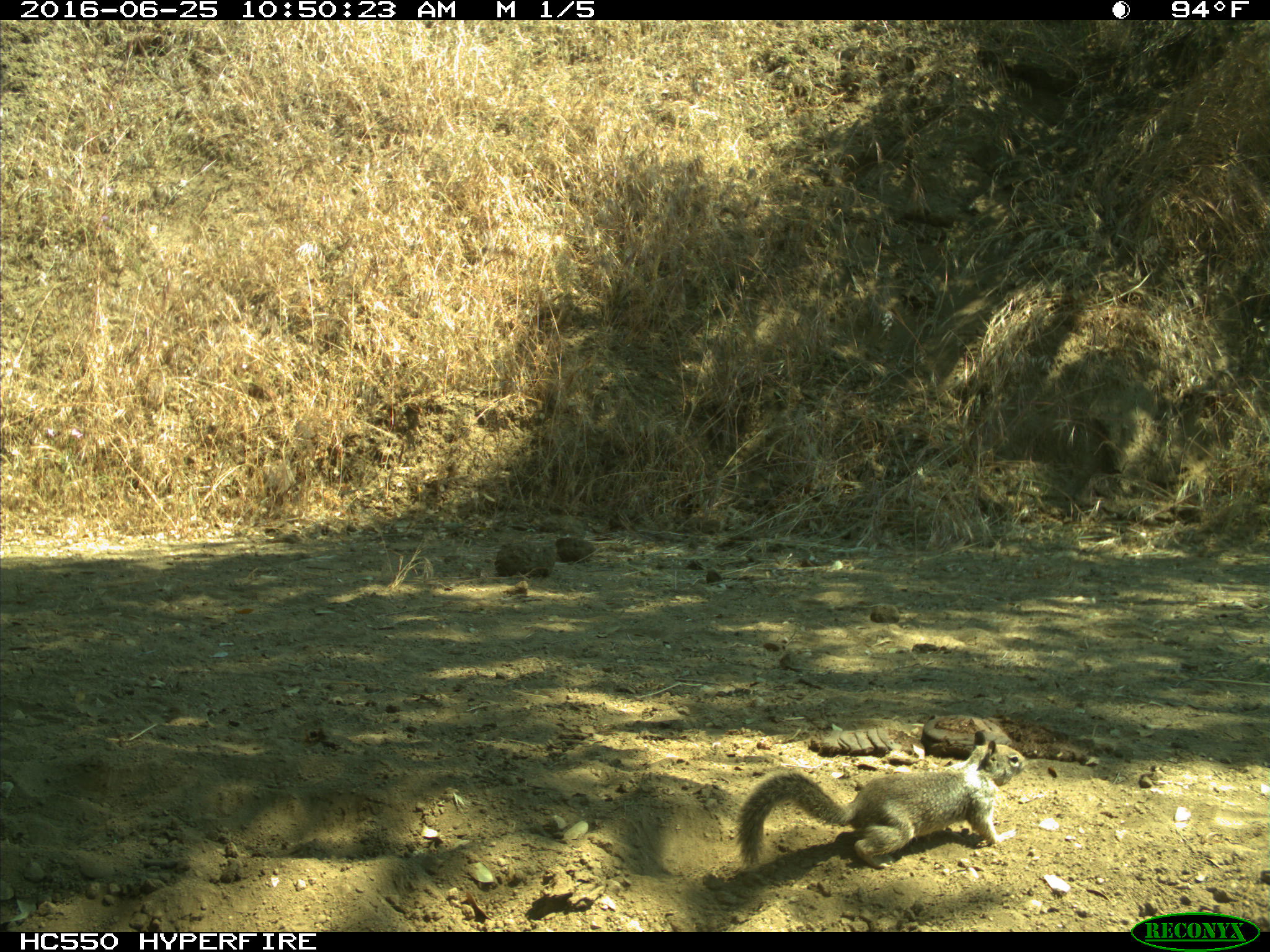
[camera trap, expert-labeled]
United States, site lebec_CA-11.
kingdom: Animalia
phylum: Chordata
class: Mammalia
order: Rodentia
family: Sciuridae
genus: Otospermophilus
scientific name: Otospermophilus beecheyi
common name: california ground squirrel